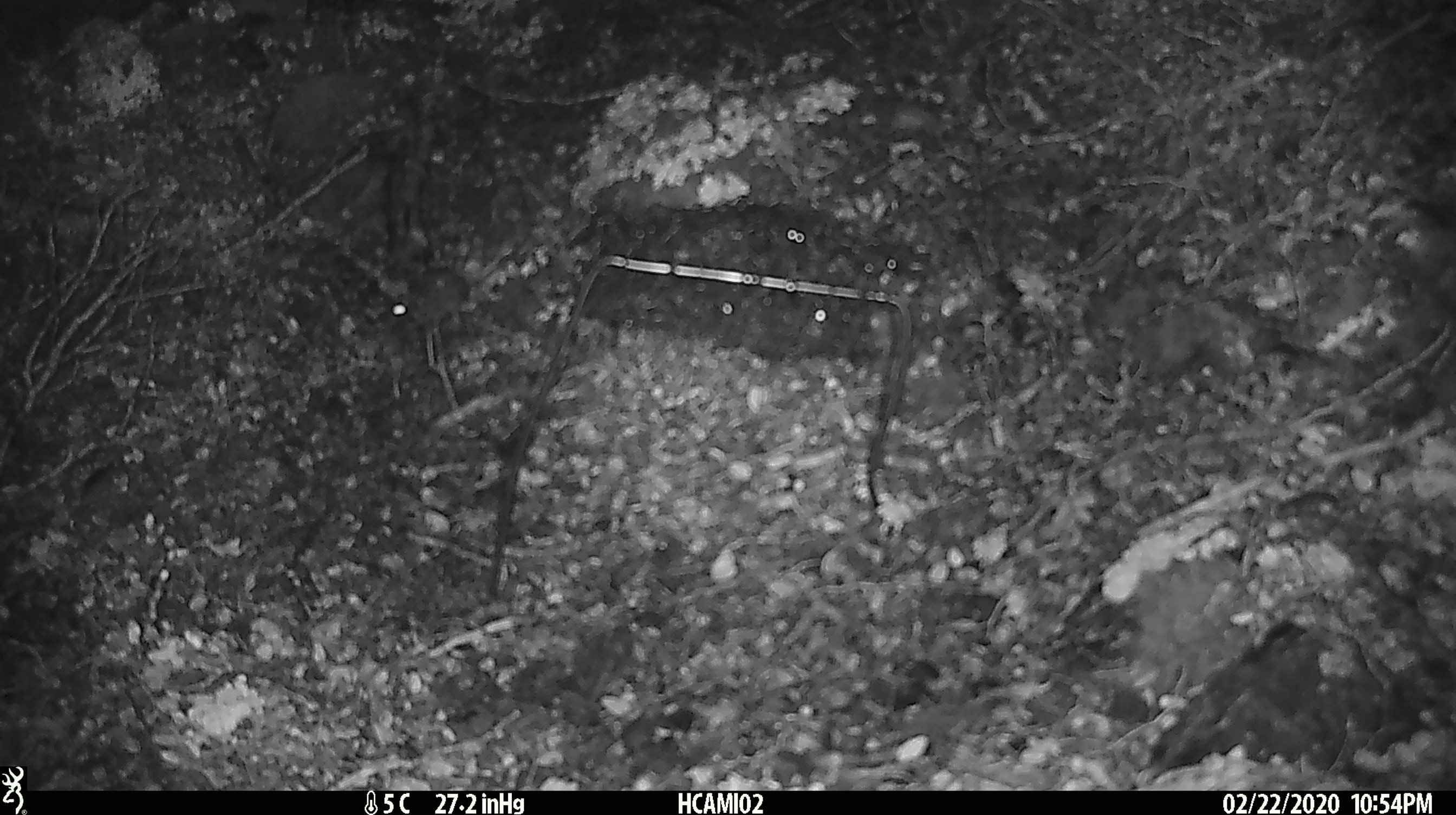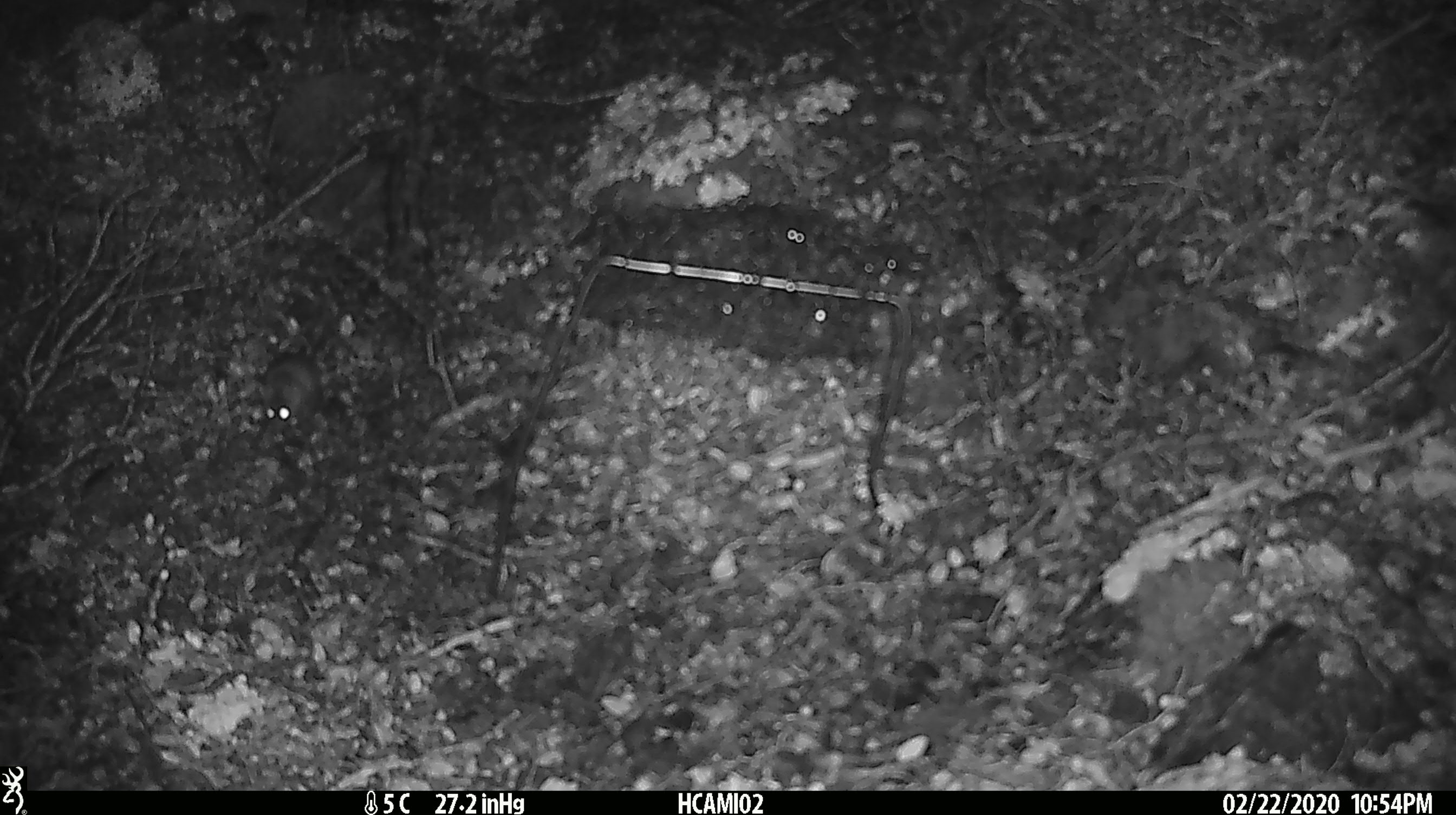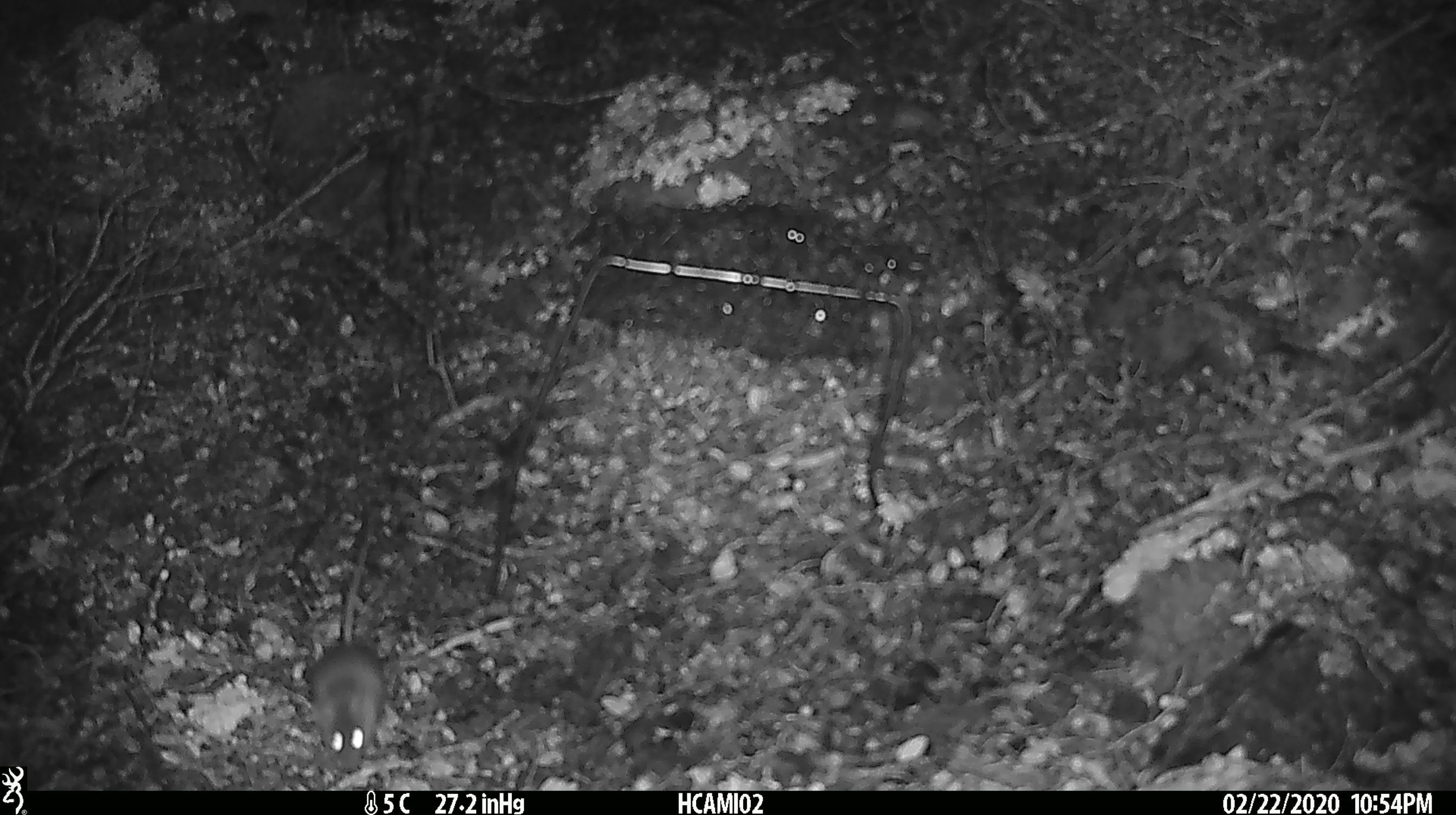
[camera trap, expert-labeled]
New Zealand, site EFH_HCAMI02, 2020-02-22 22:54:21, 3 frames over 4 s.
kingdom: Animalia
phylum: Chordata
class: Mammalia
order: Rodentia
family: Muridae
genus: Mus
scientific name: Mus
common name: mouse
Mouse (Mus).